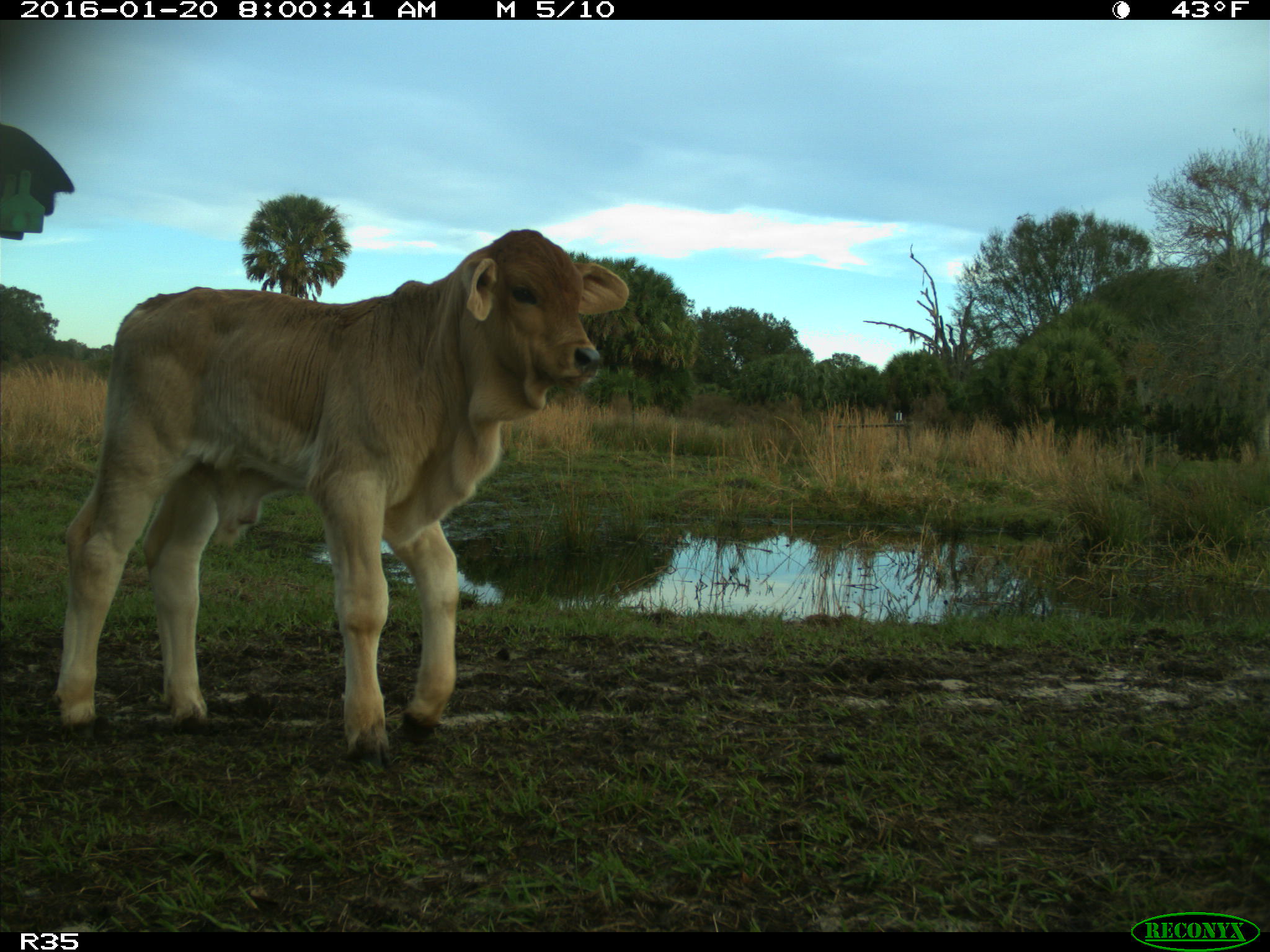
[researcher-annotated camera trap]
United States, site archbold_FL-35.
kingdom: Animalia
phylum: Chordata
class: Mammalia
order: Artiodactyla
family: Bovidae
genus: Bos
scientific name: Bos taurus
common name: domestic cow